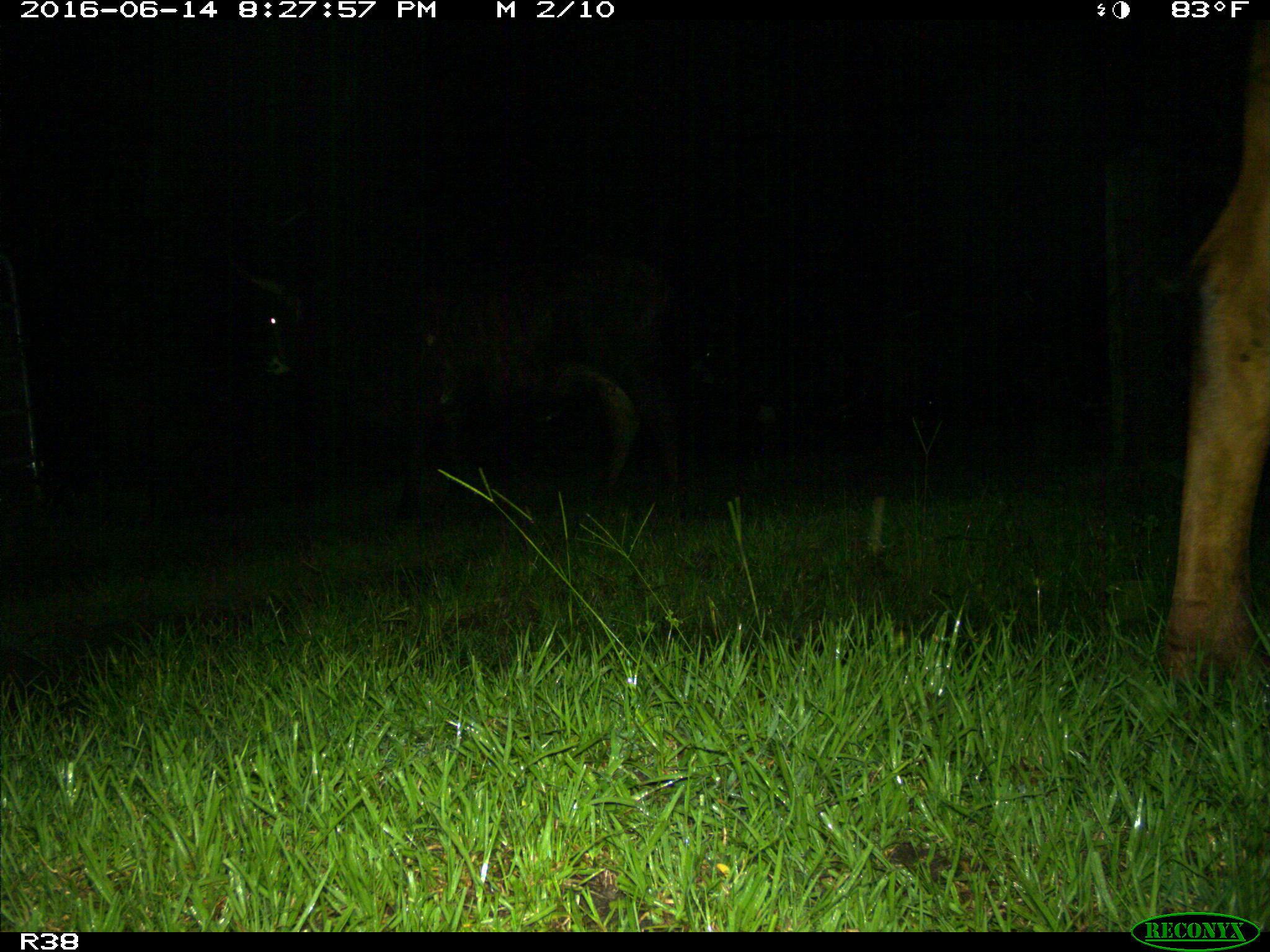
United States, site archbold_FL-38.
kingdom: Animalia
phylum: Chordata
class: Mammalia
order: Artiodactyla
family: Bovidae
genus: Bos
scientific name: Bos taurus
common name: domestic cow